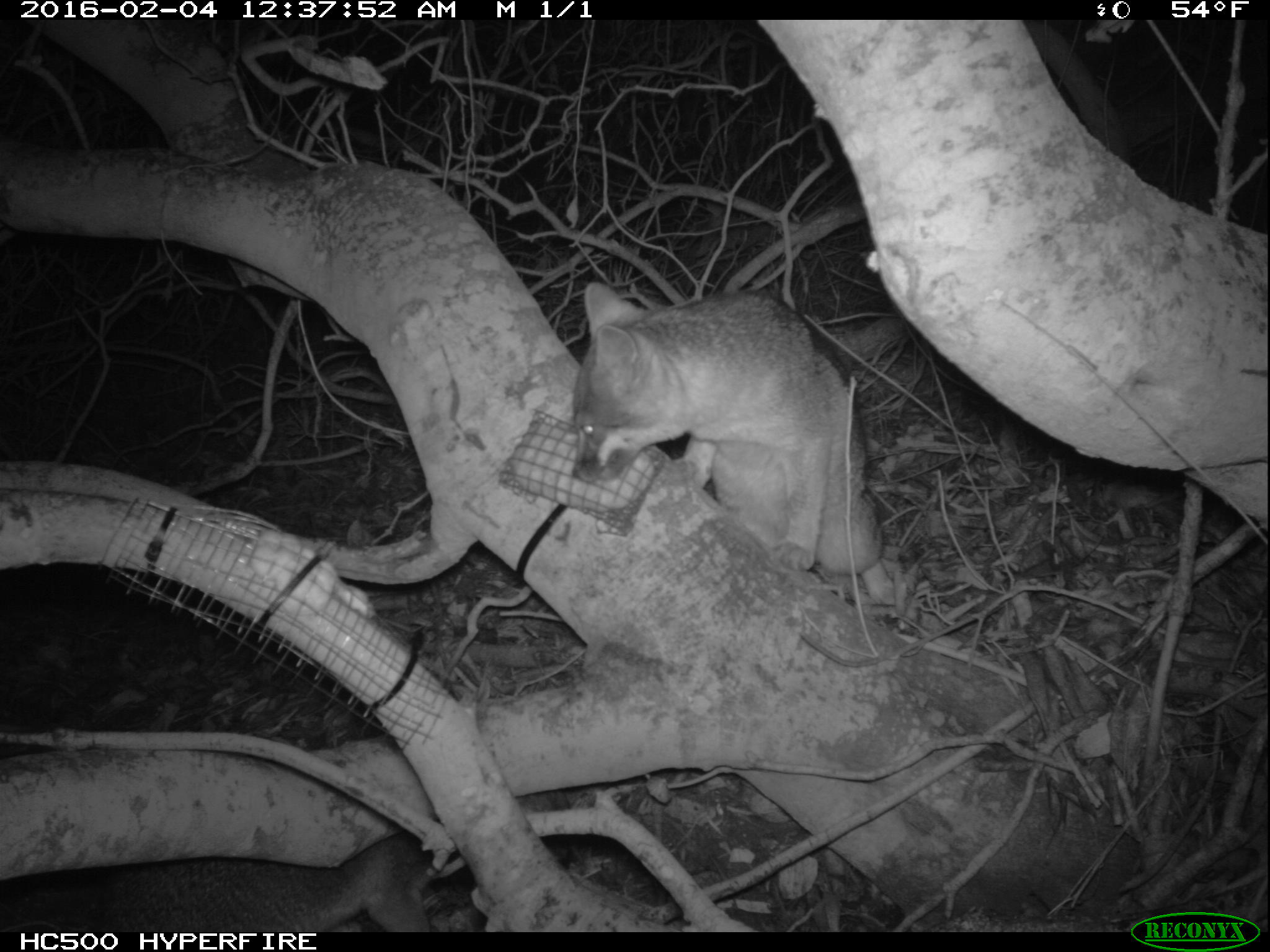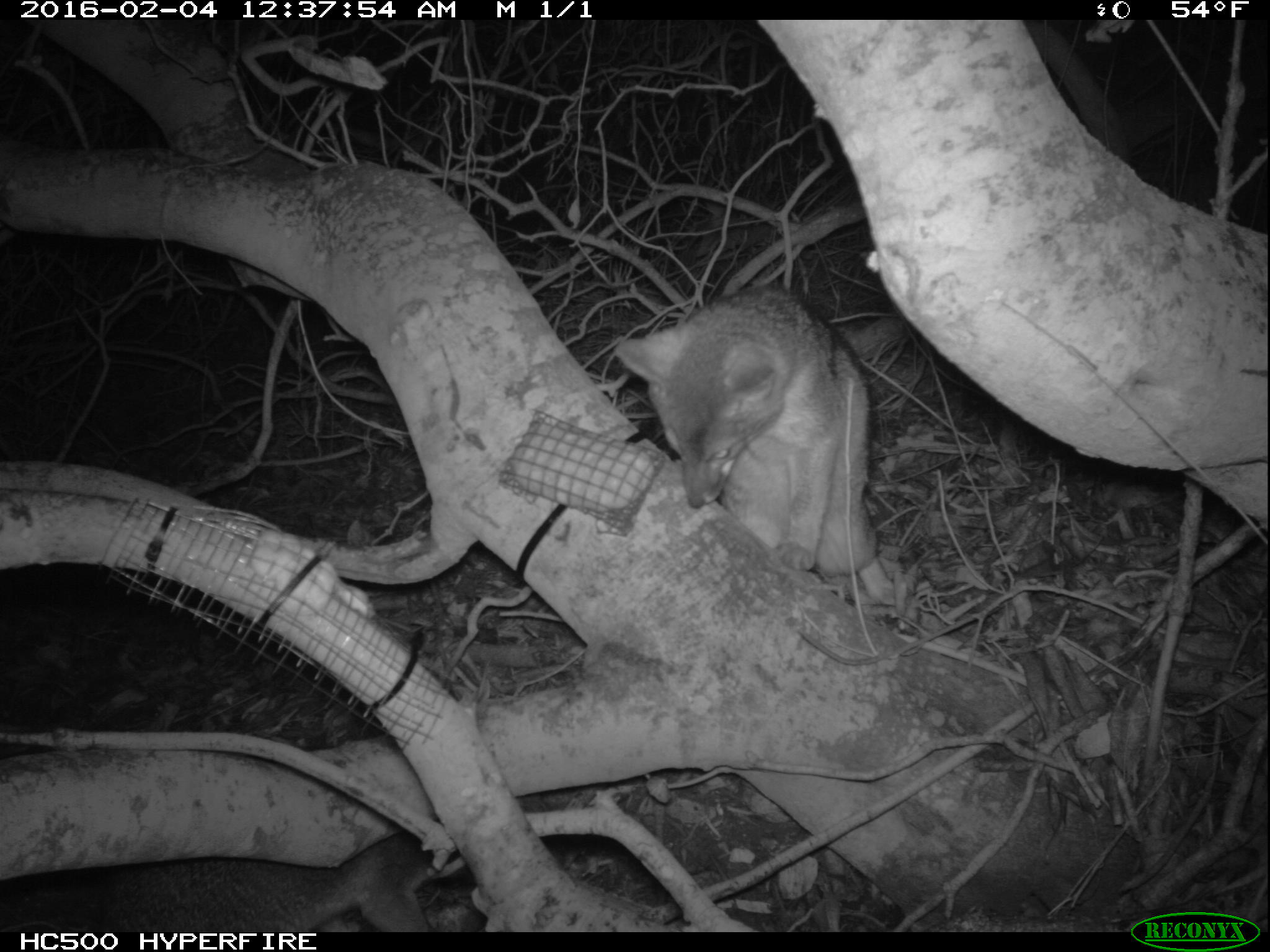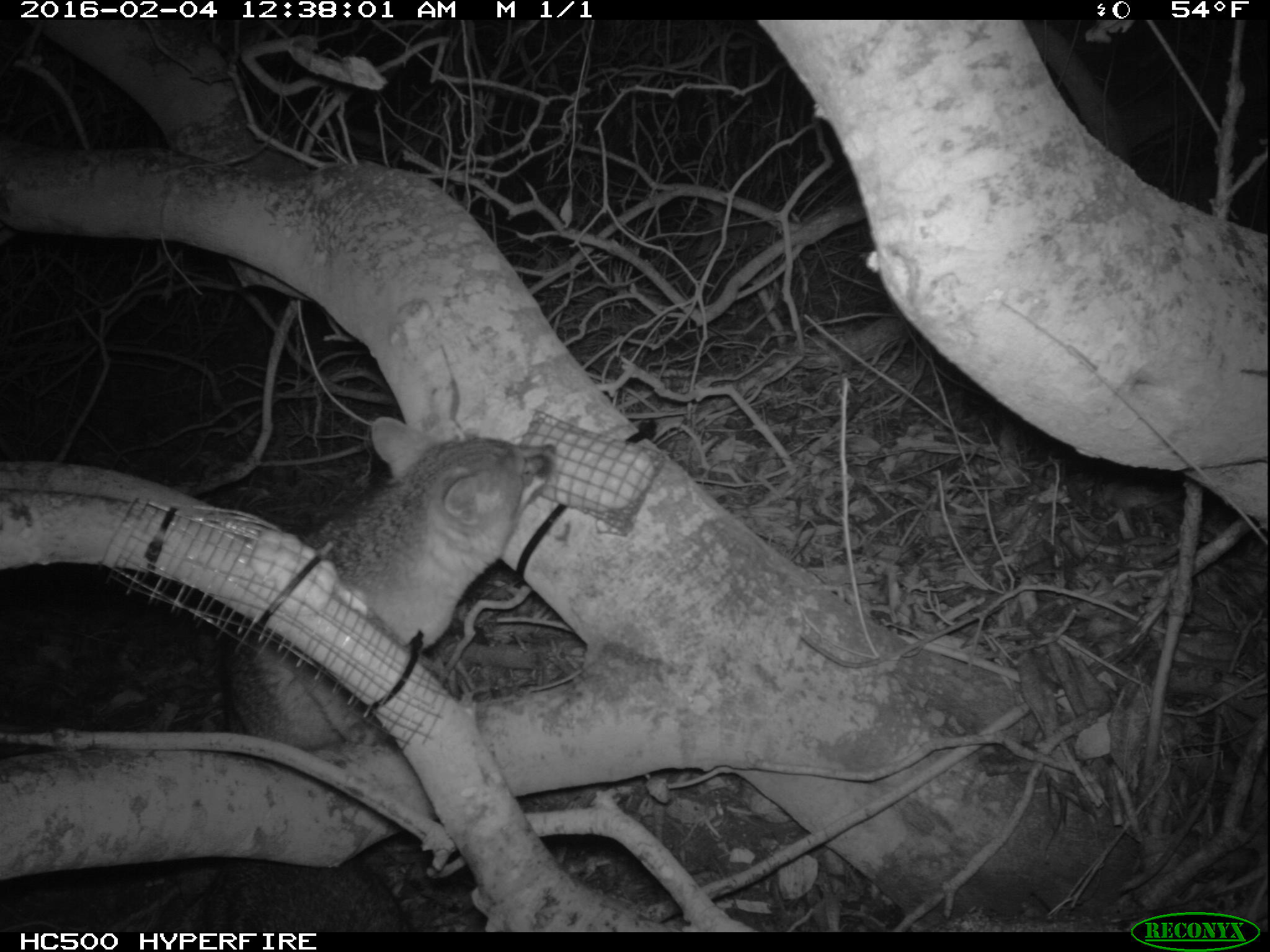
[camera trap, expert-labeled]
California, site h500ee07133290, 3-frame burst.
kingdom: Animalia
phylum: Chordata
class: Mammalia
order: Carnivora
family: Canidae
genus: Urocyon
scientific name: Urocyon littoralis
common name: island fox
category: fox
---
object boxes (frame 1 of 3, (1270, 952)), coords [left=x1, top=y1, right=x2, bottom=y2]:
fox: [left=571, top=281, right=888, bottom=589]; [left=89, top=832, right=442, bottom=932]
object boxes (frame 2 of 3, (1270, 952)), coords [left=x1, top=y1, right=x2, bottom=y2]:
fox: [left=568, top=270, right=920, bottom=623]; [left=615, top=286, right=920, bottom=630]; [left=0, top=827, right=441, bottom=933]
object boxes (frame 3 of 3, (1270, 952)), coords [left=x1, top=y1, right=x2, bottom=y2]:
fox: [left=227, top=414, right=557, bottom=751]; [left=2, top=858, right=405, bottom=932]